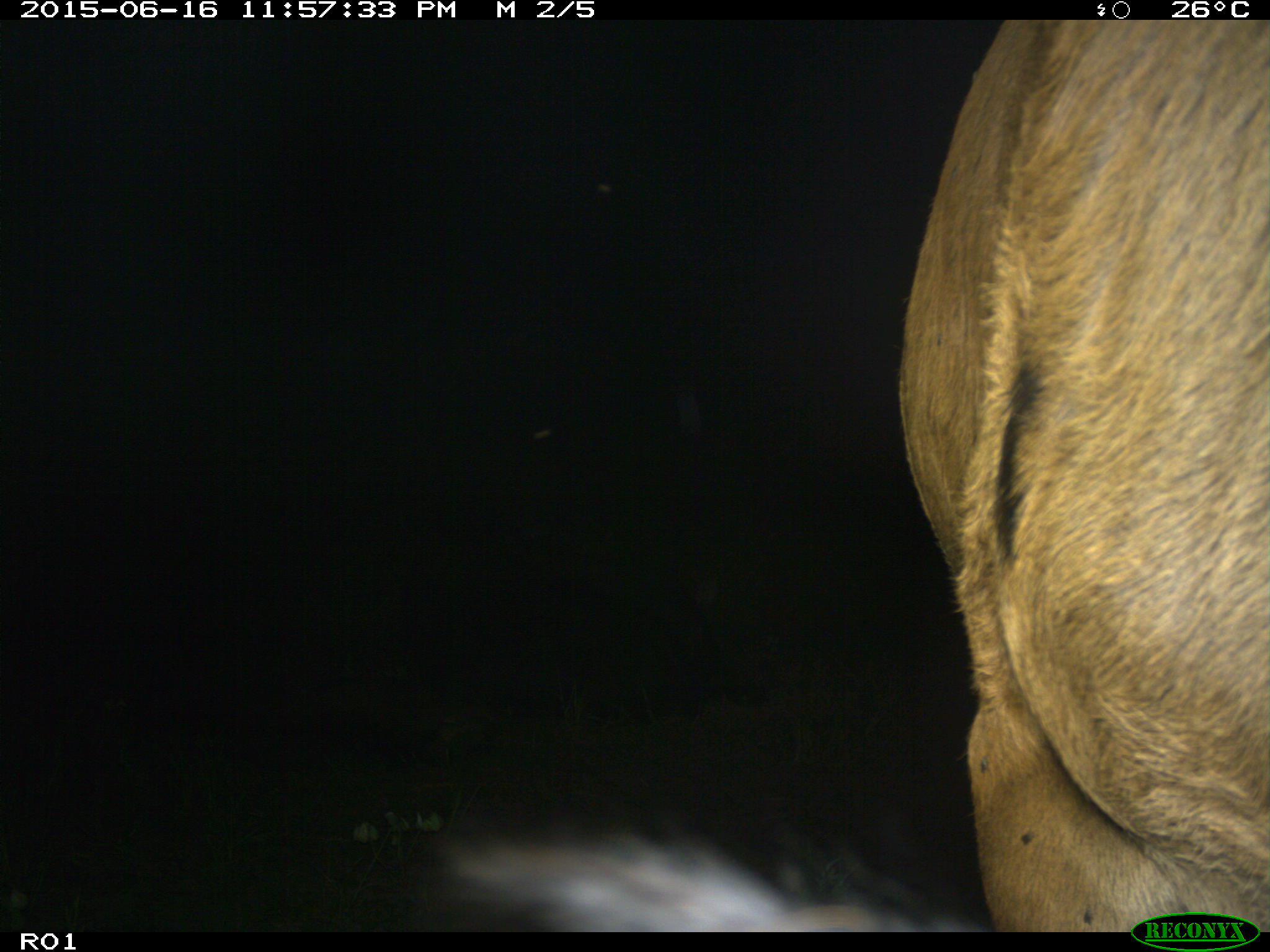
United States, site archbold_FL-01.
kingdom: Animalia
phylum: Chordata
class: Mammalia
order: Artiodactyla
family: Bovidae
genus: Bos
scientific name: Bos taurus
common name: domestic cow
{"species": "Bos taurus (domestic cow)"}